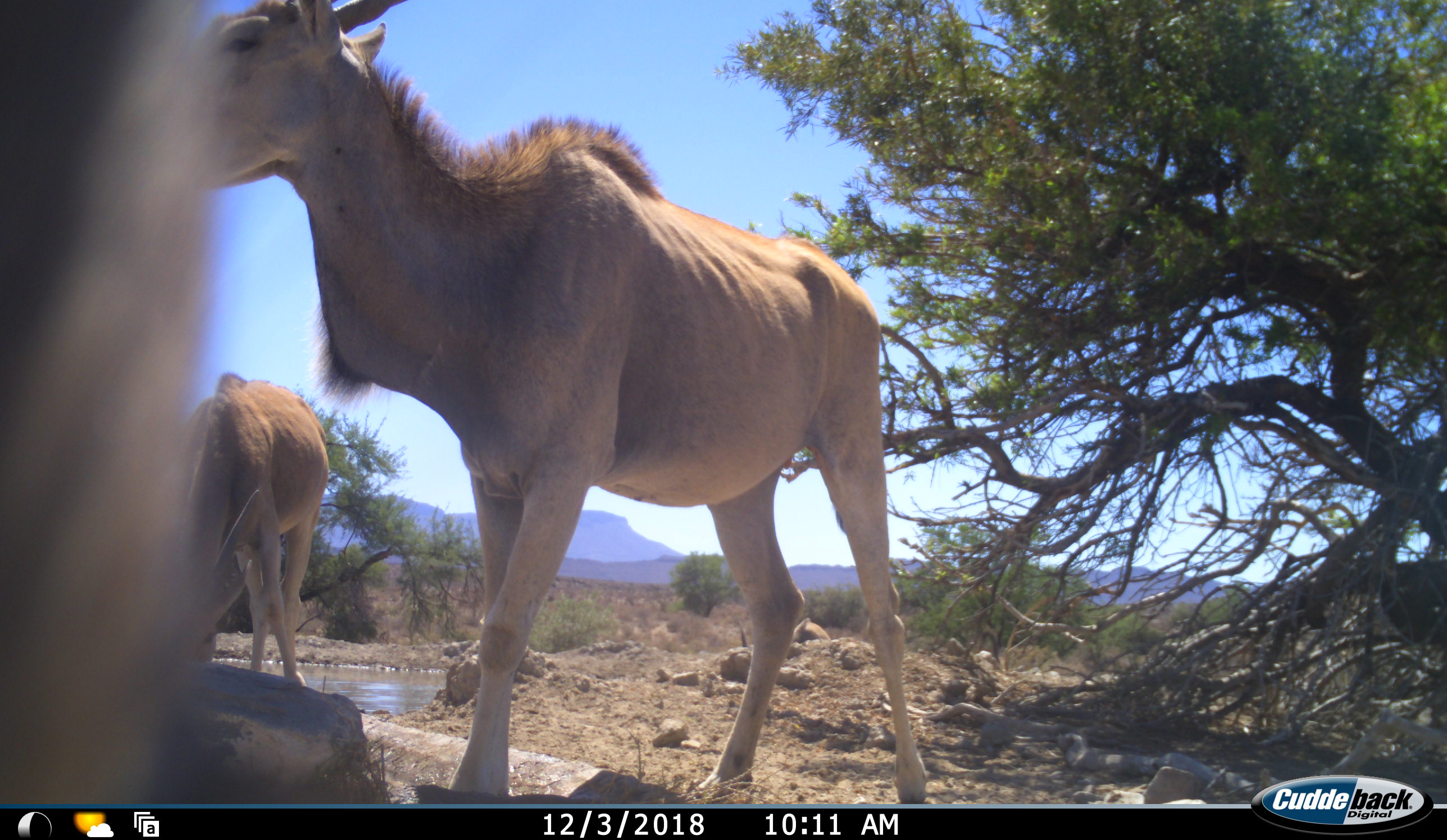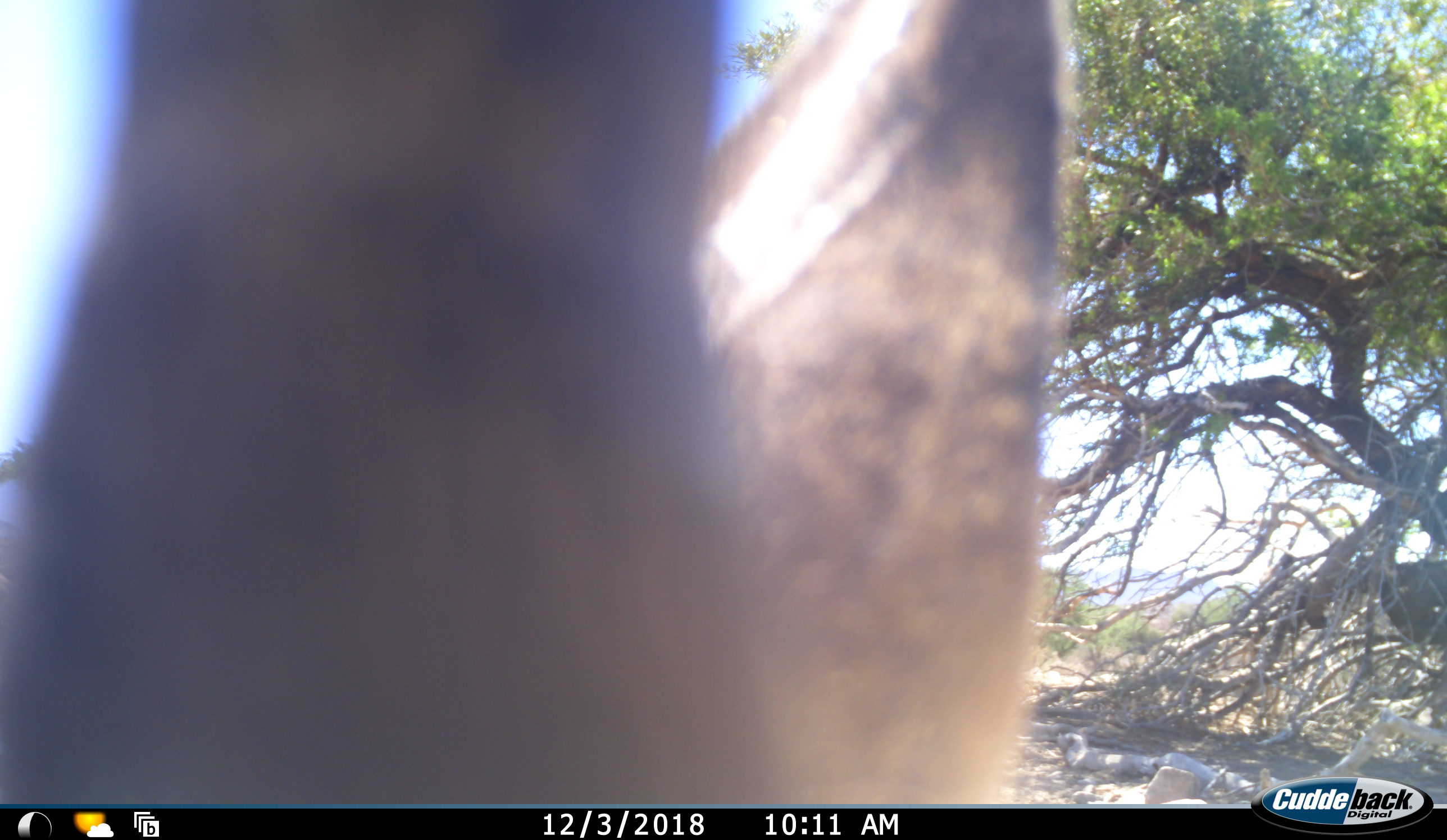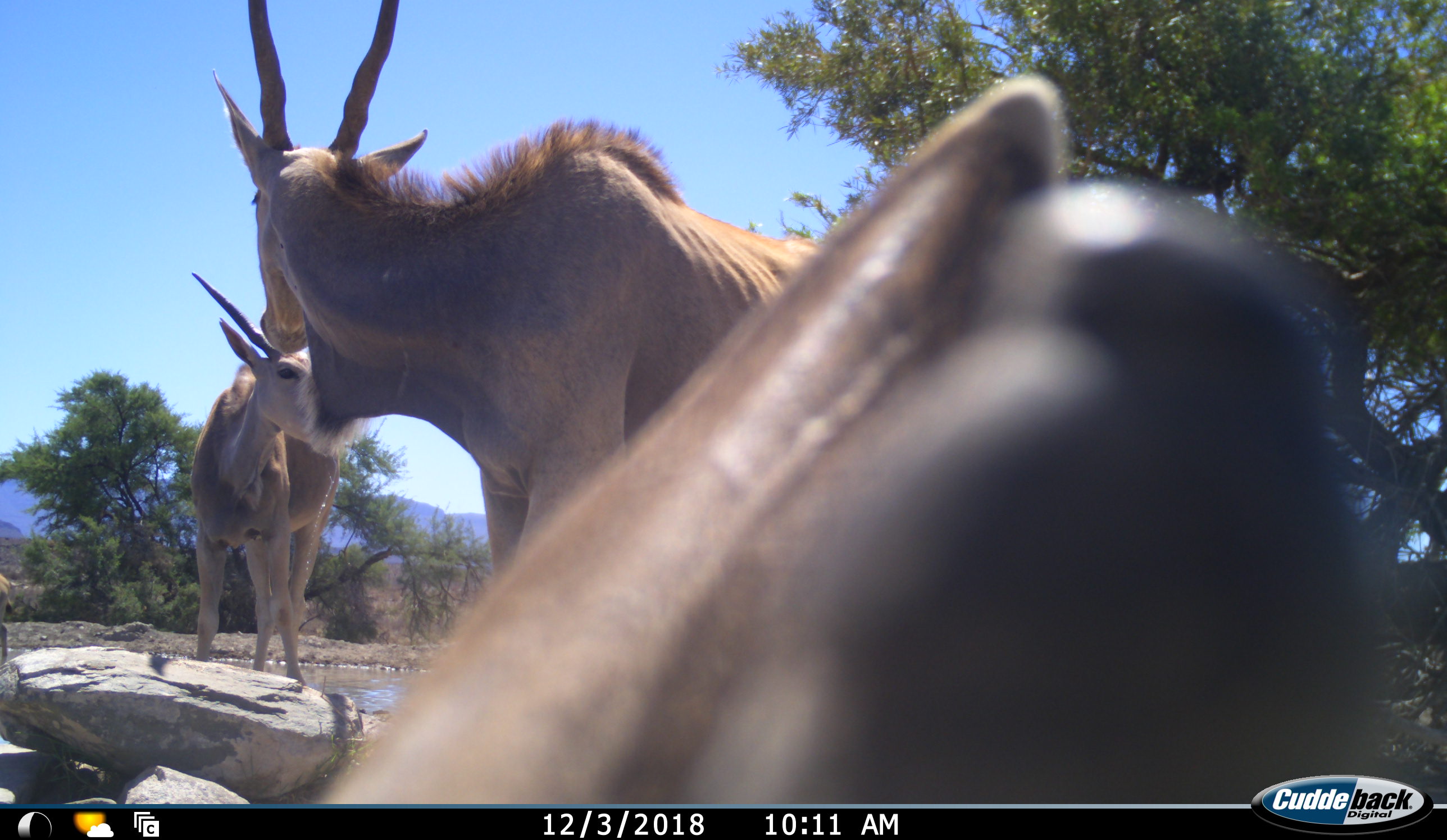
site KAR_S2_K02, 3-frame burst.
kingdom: Animalia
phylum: Chordata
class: Mammalia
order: Artiodactyla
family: Bovidae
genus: Tragelaphus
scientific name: Tragelaphus oryx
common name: eland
Eland (Tragelaphus oryx), count 3. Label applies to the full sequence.